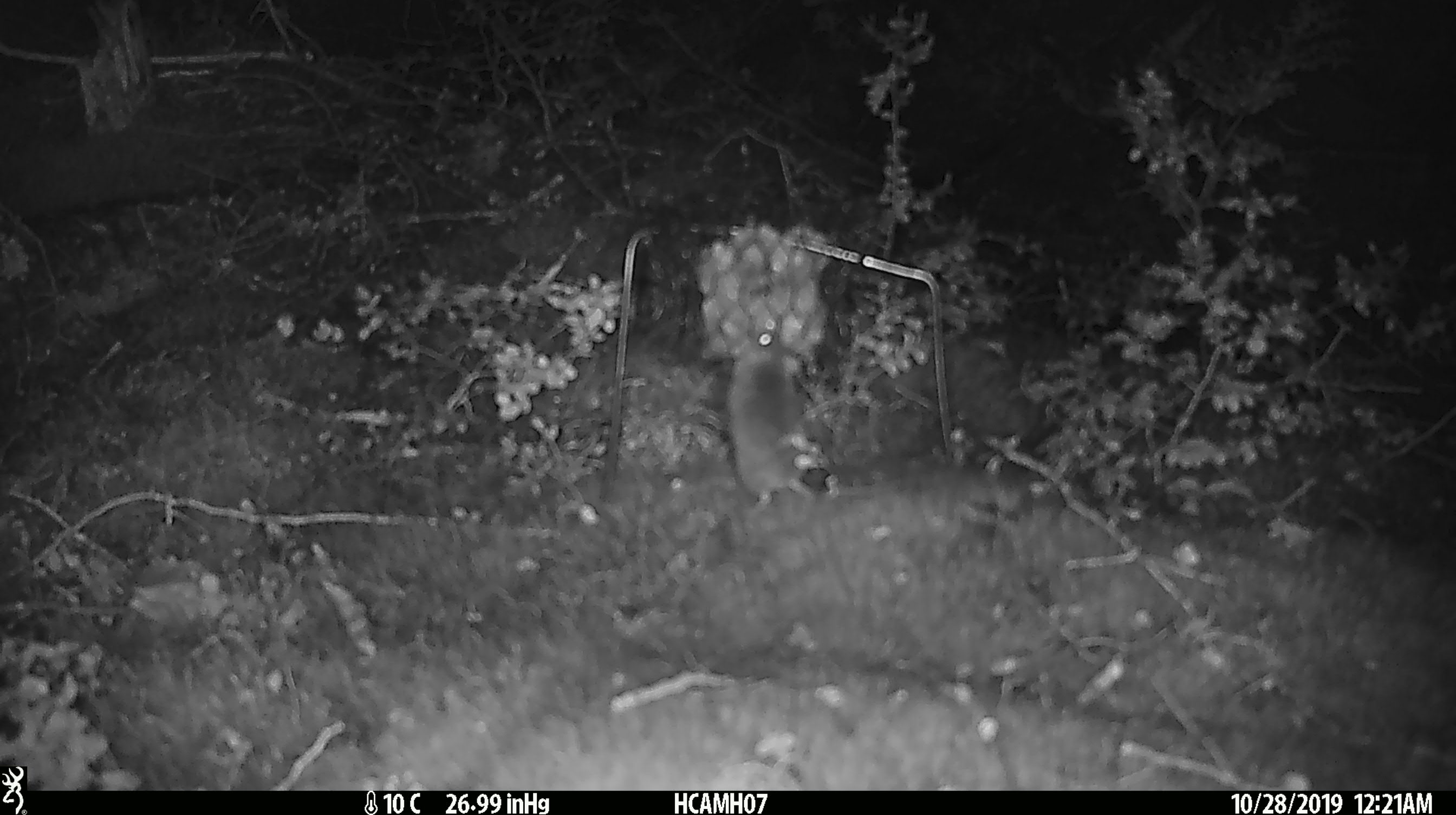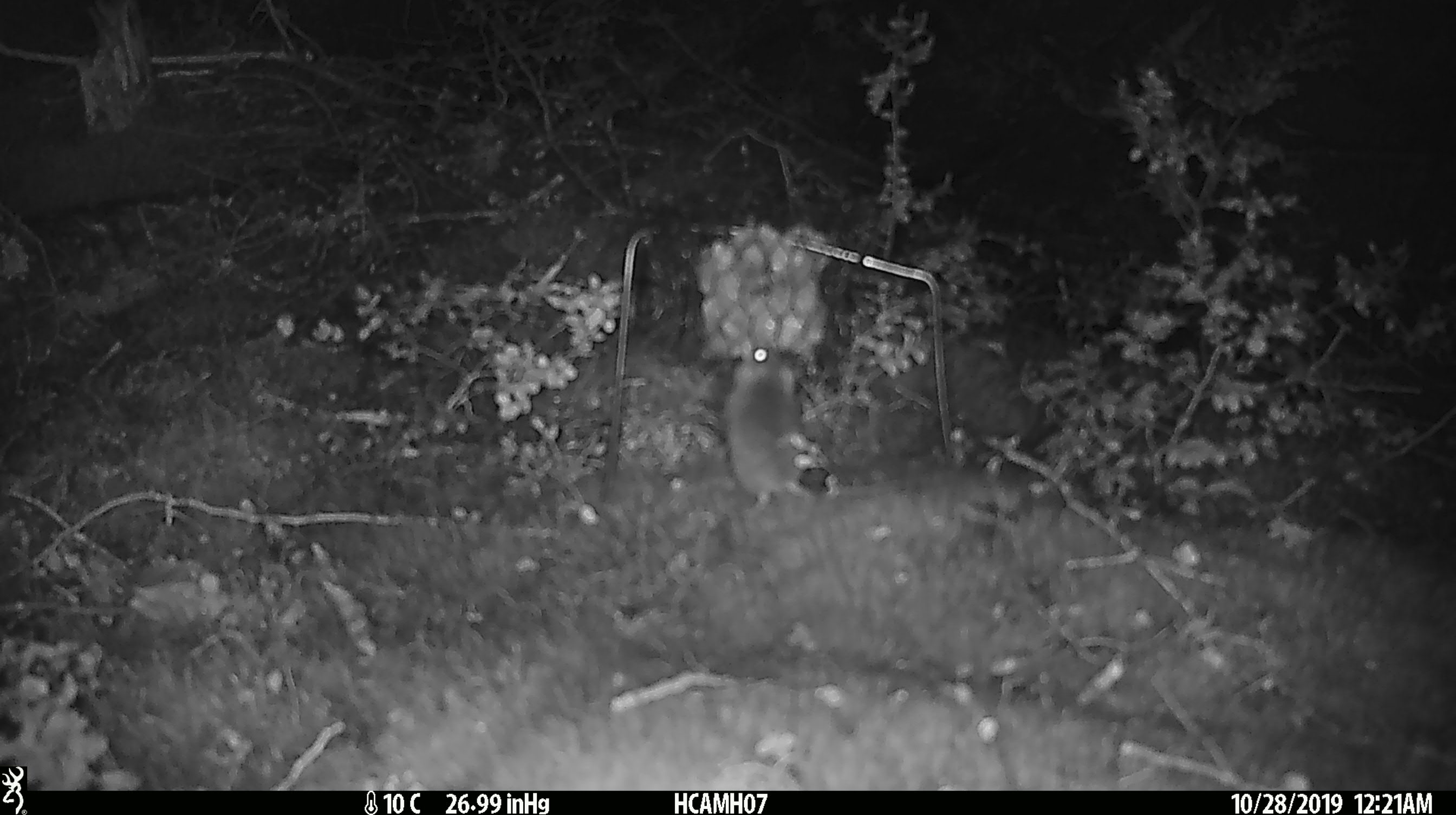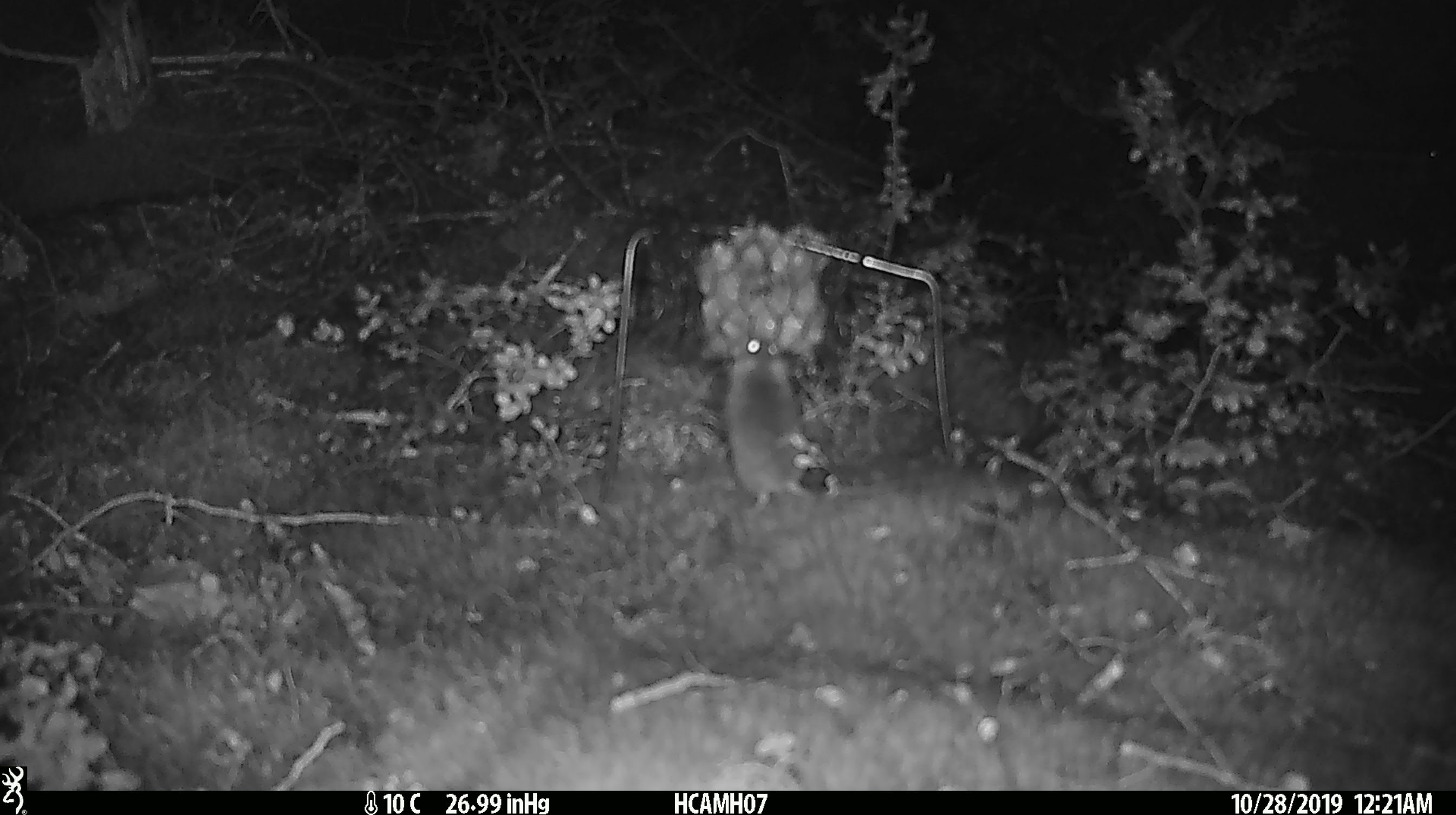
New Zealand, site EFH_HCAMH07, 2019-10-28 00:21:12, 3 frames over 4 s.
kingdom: Animalia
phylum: Chordata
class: Mammalia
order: Rodentia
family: Muridae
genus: Mus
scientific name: Mus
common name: mouse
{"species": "mouse (Mus)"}